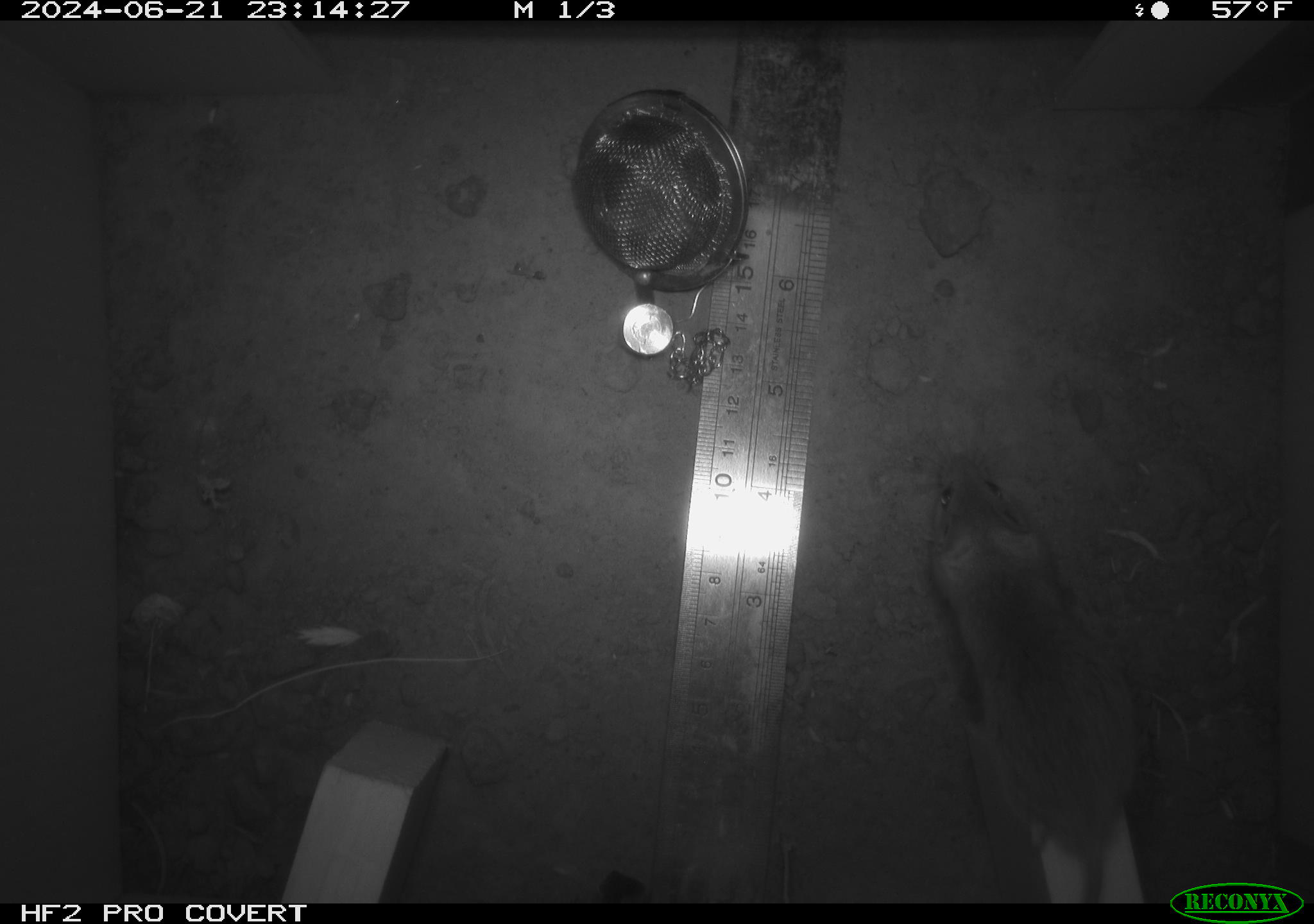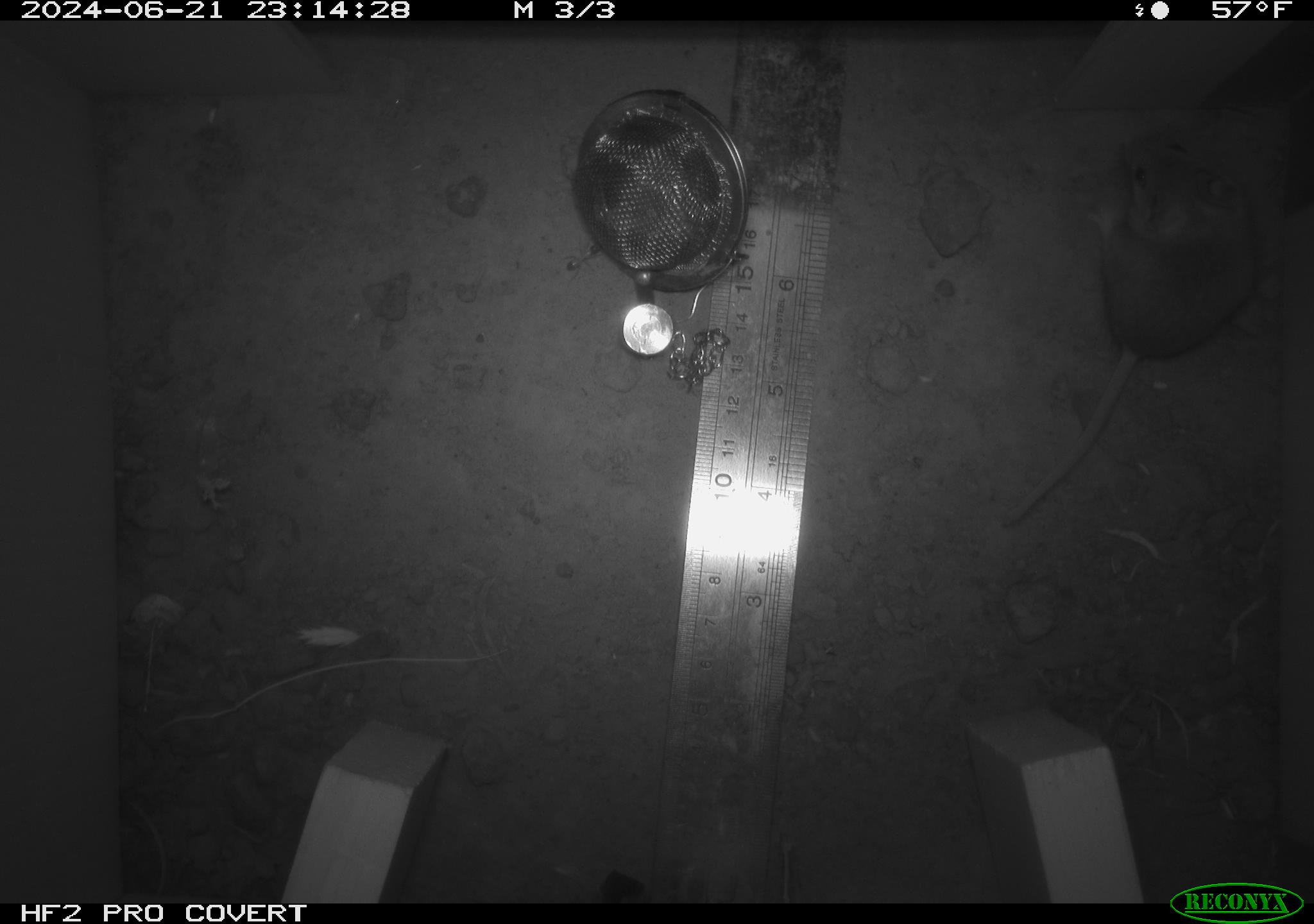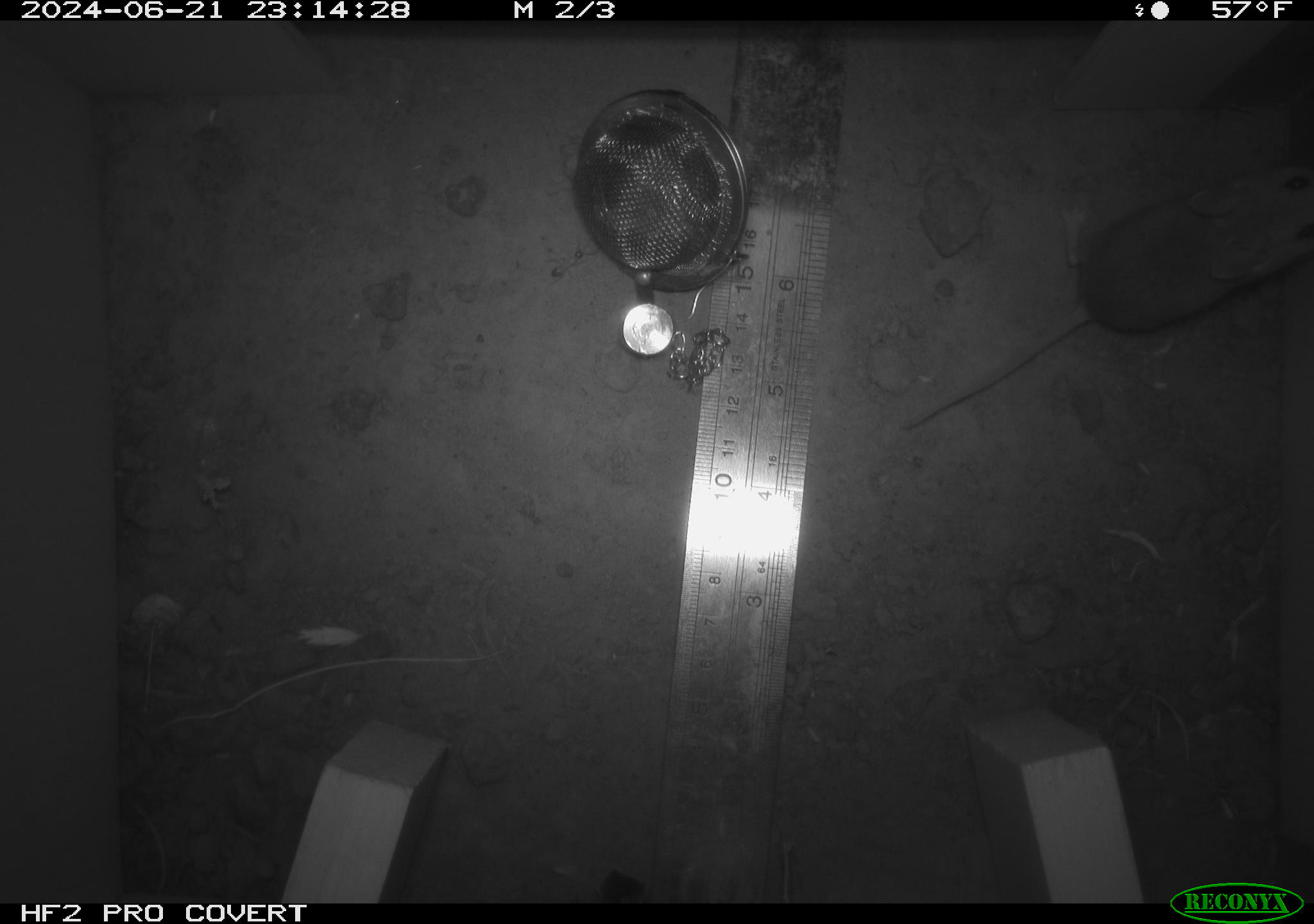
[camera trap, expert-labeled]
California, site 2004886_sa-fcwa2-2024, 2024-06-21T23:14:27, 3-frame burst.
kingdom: Animalia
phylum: Chordata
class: Mammalia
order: Rodentia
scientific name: Rodentia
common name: mouse species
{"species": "mouse species (Rodentia)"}